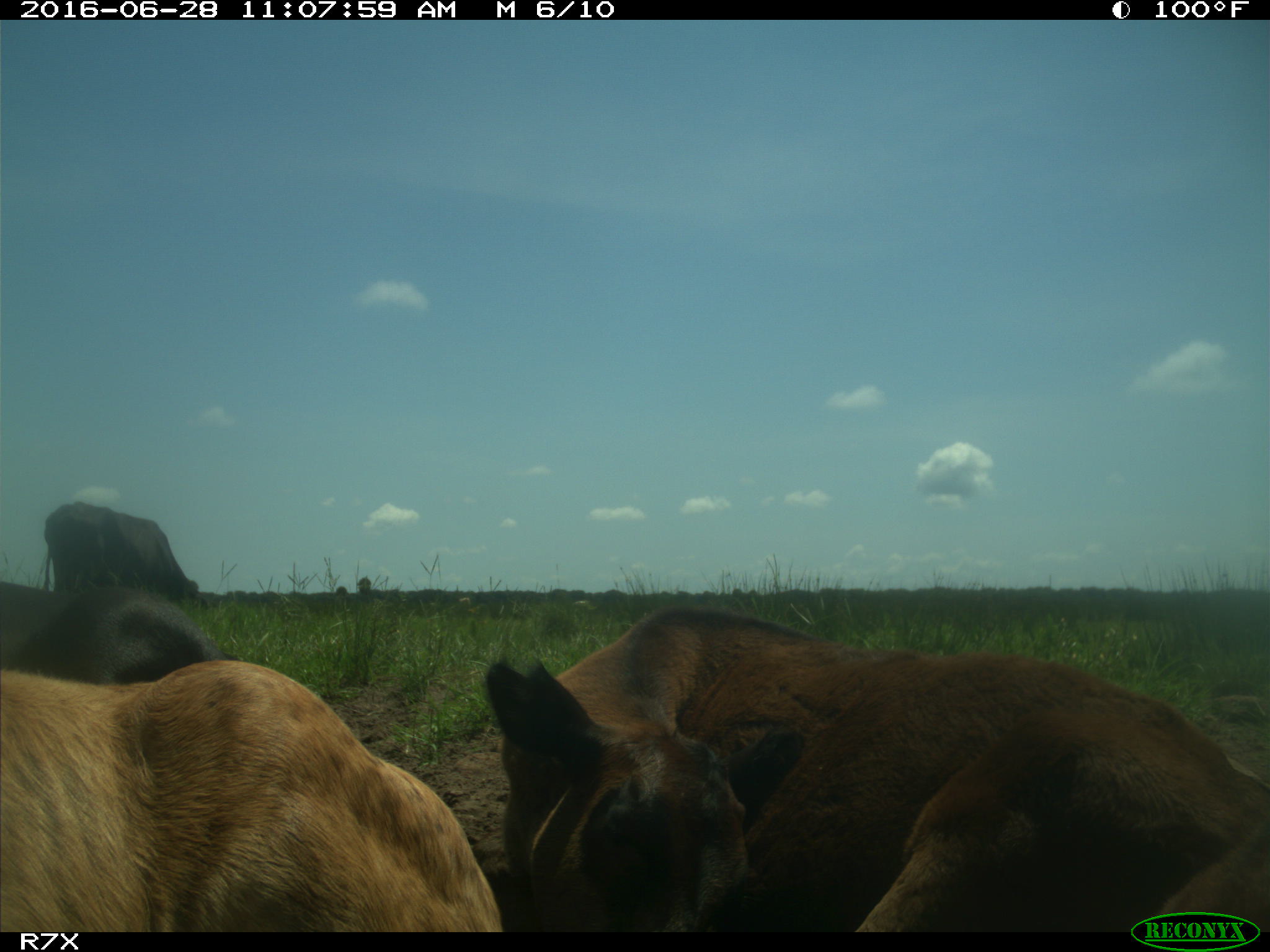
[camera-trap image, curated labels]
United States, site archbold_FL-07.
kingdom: Animalia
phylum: Chordata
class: Mammalia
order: Artiodactyla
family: Bovidae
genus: Bos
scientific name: Bos taurus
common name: domestic cow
Bos taurus (domestic cow).